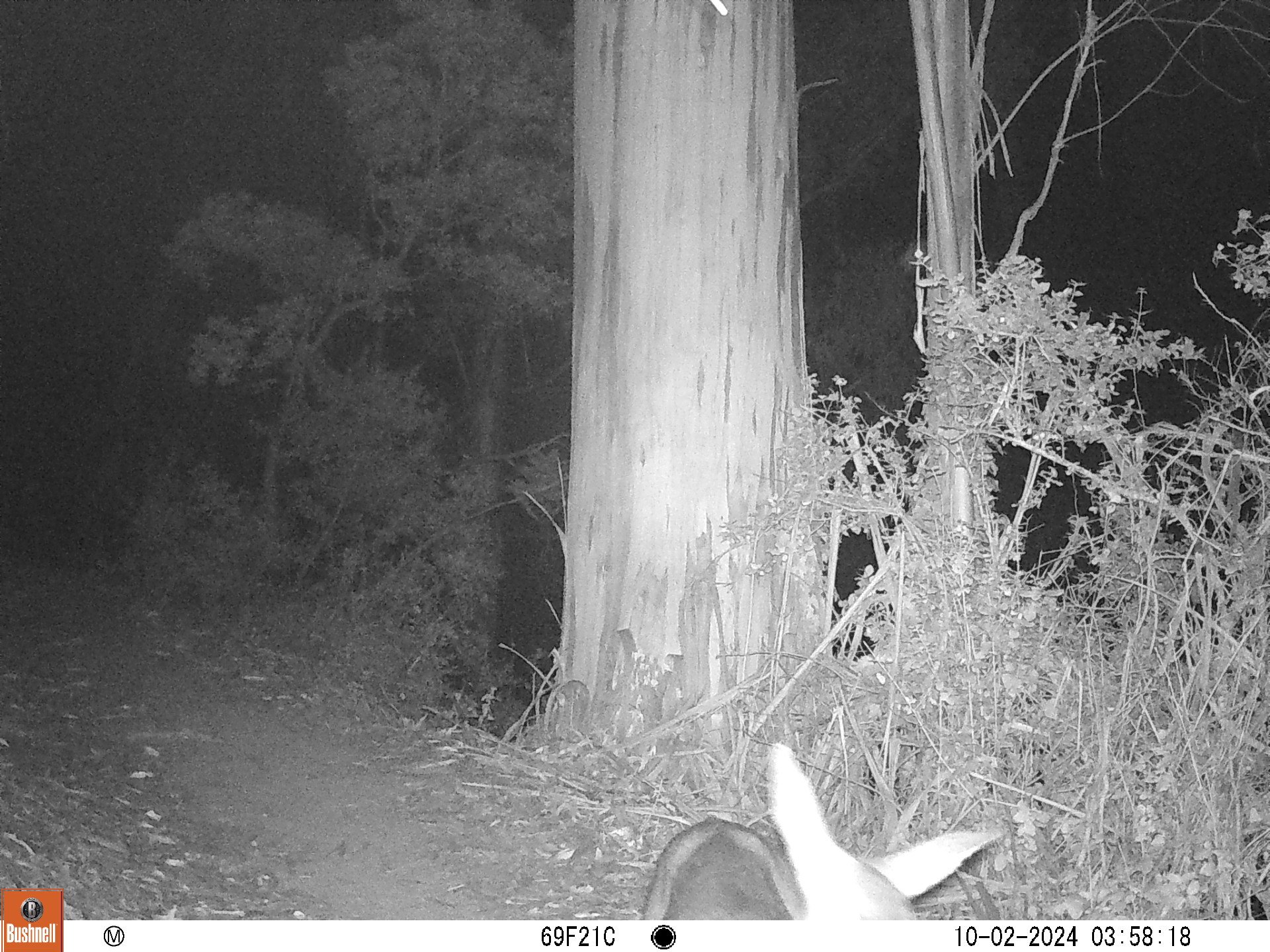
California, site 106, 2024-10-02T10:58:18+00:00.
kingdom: Animalia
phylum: Chordata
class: Mammalia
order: Artiodactyla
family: Cervidae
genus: Odocoileus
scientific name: Odocoileus hemionus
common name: mule deer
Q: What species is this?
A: Mule deer (Odocoileus hemionus).